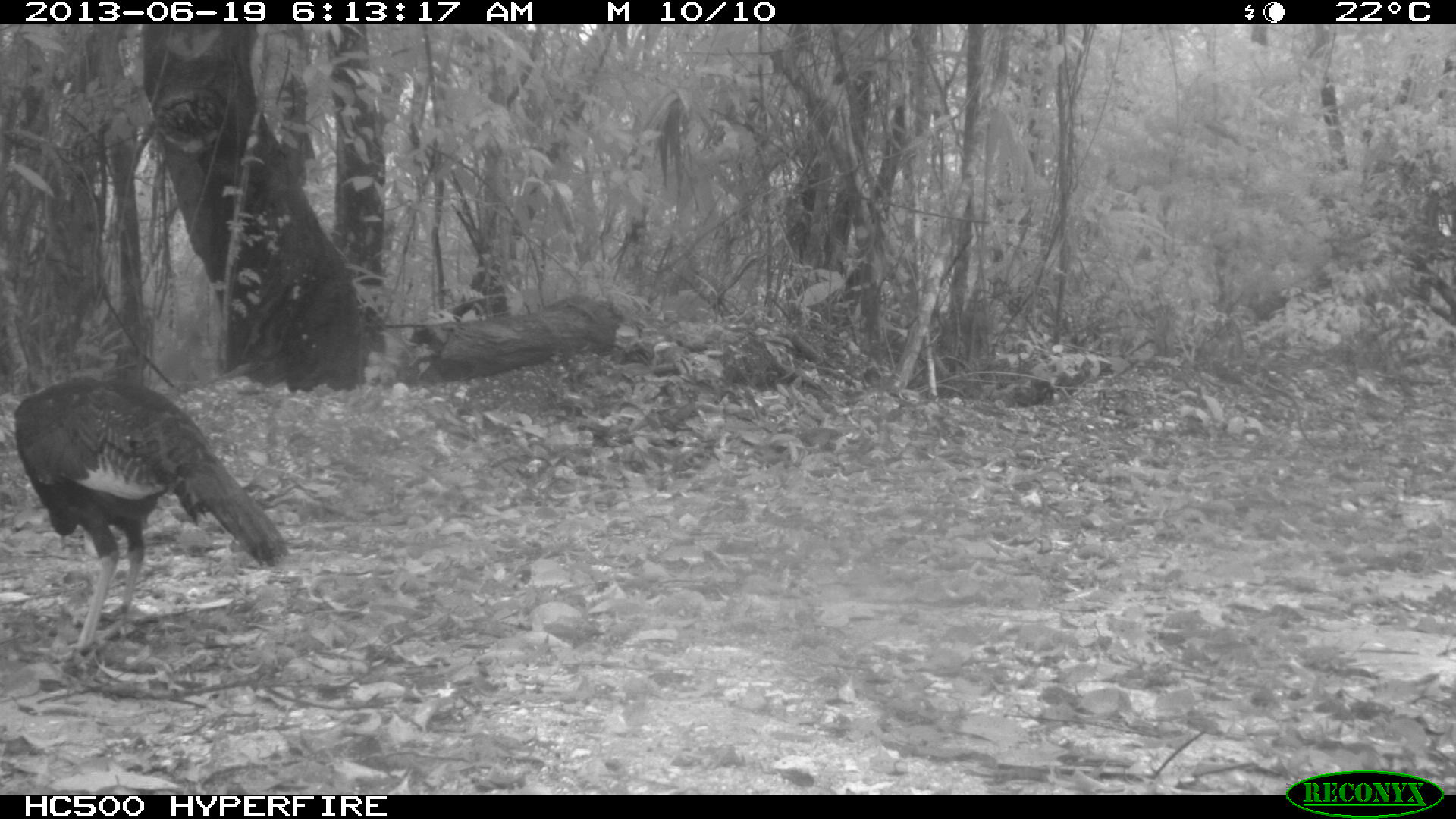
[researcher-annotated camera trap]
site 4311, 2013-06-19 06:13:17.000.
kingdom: Animalia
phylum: Chordata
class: Aves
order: Galliformes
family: Phasianidae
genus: Meleagris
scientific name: Meleagris ocellata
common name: ocellated turkey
Meleagris ocellata (ocellated turkey), count 3.